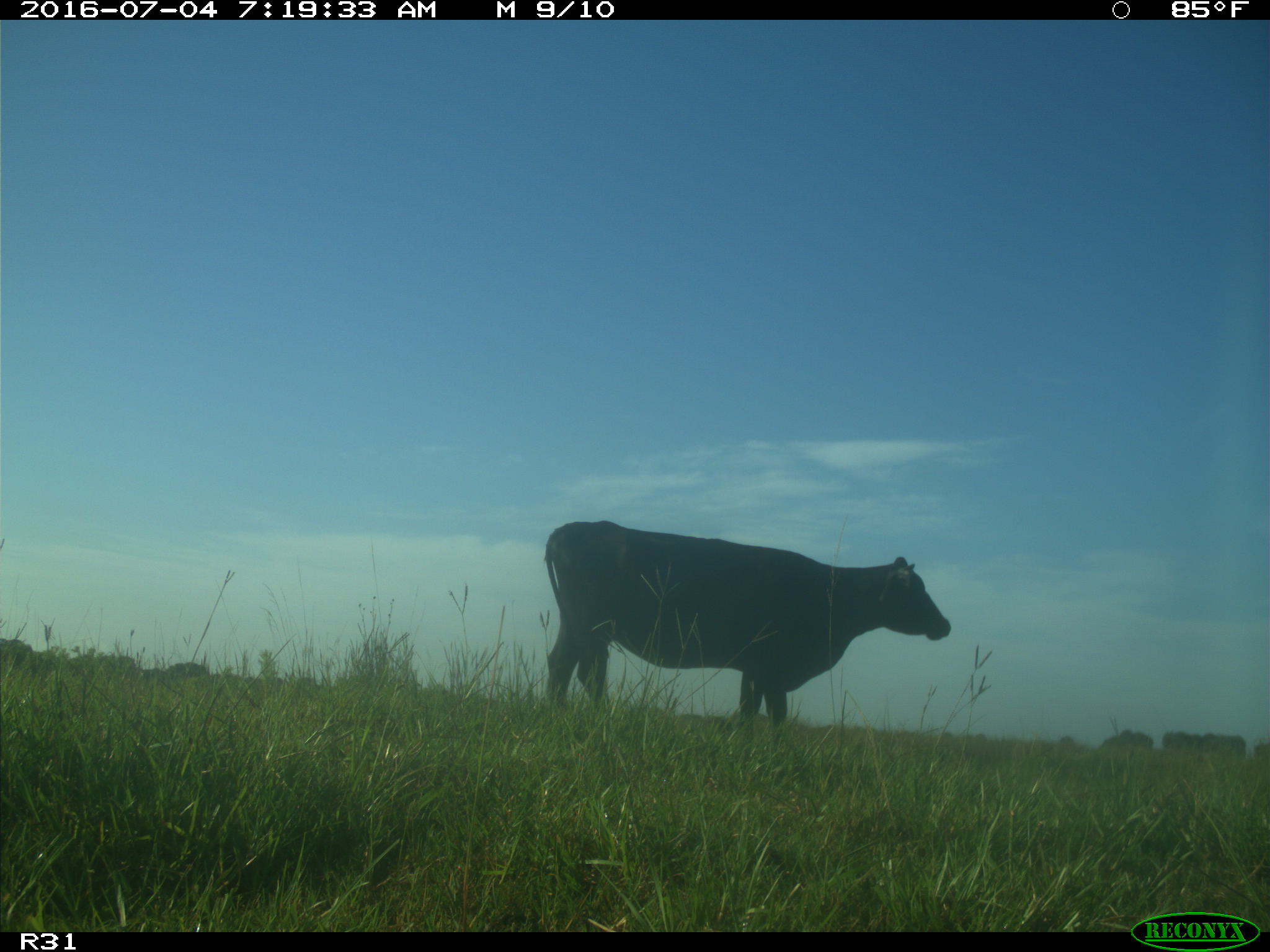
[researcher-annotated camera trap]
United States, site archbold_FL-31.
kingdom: Animalia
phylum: Chordata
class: Mammalia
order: Artiodactyla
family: Bovidae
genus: Bos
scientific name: Bos taurus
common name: domestic cow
Bos taurus (domestic cow).